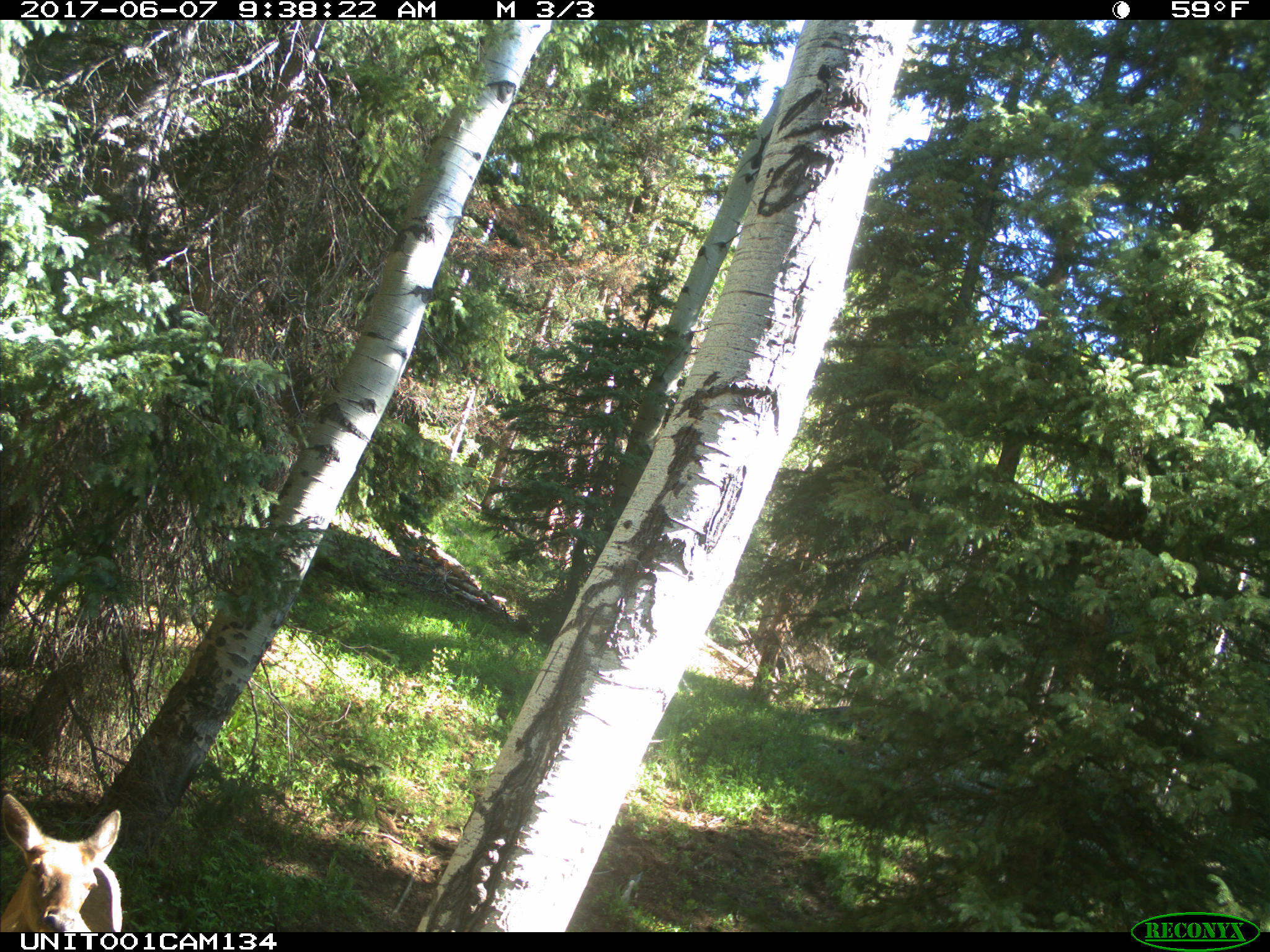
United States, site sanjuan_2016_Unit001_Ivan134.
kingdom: Animalia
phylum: Chordata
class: Mammalia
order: Artiodactyla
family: Cervidae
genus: Cervus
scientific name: Cervus elaphus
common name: red deer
Cervus elaphus (red deer).